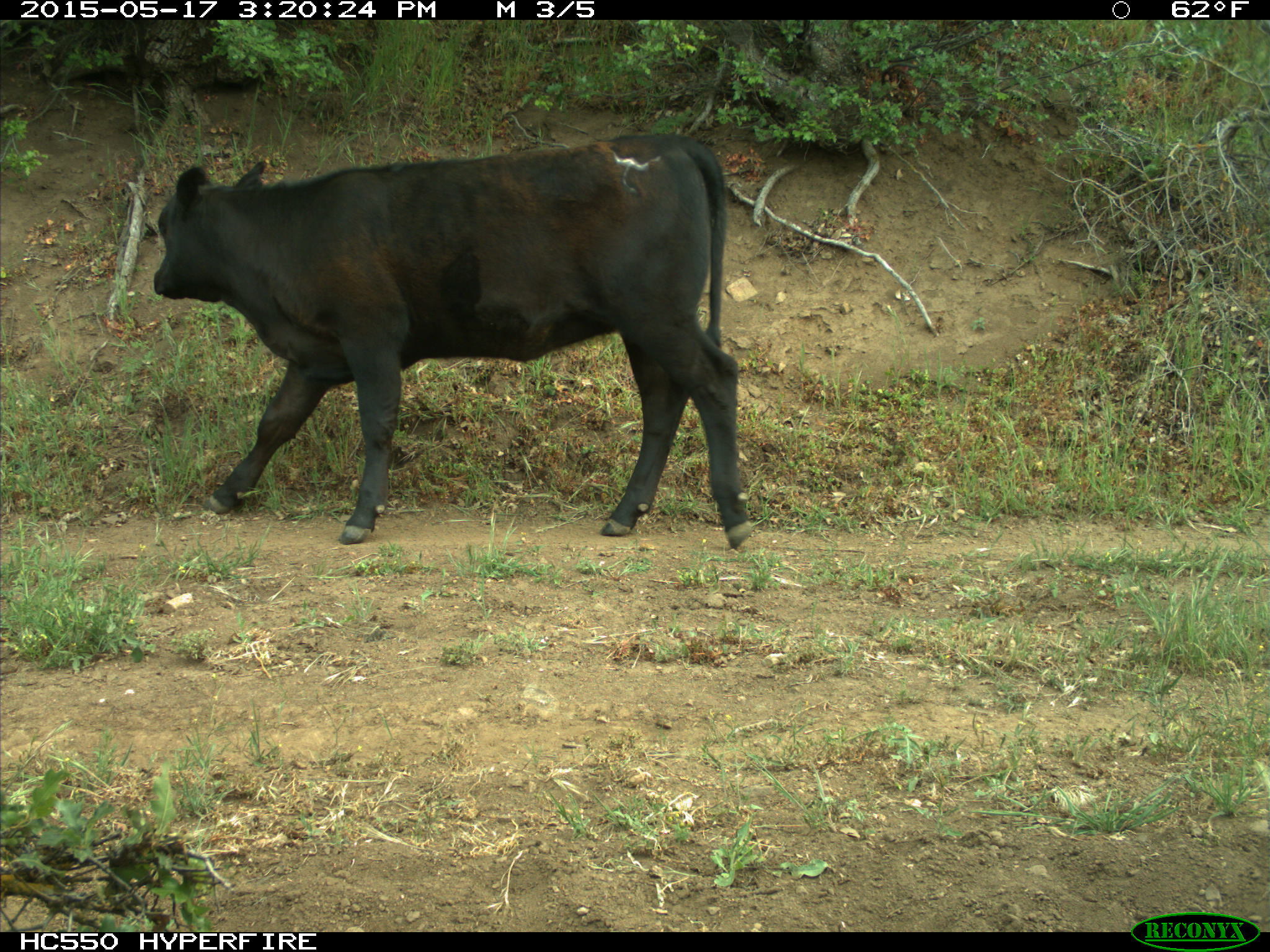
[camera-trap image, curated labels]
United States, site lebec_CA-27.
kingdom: Animalia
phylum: Chordata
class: Mammalia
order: Artiodactyla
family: Bovidae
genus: Bos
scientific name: Bos taurus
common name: domestic cow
Bos taurus (domestic cow).